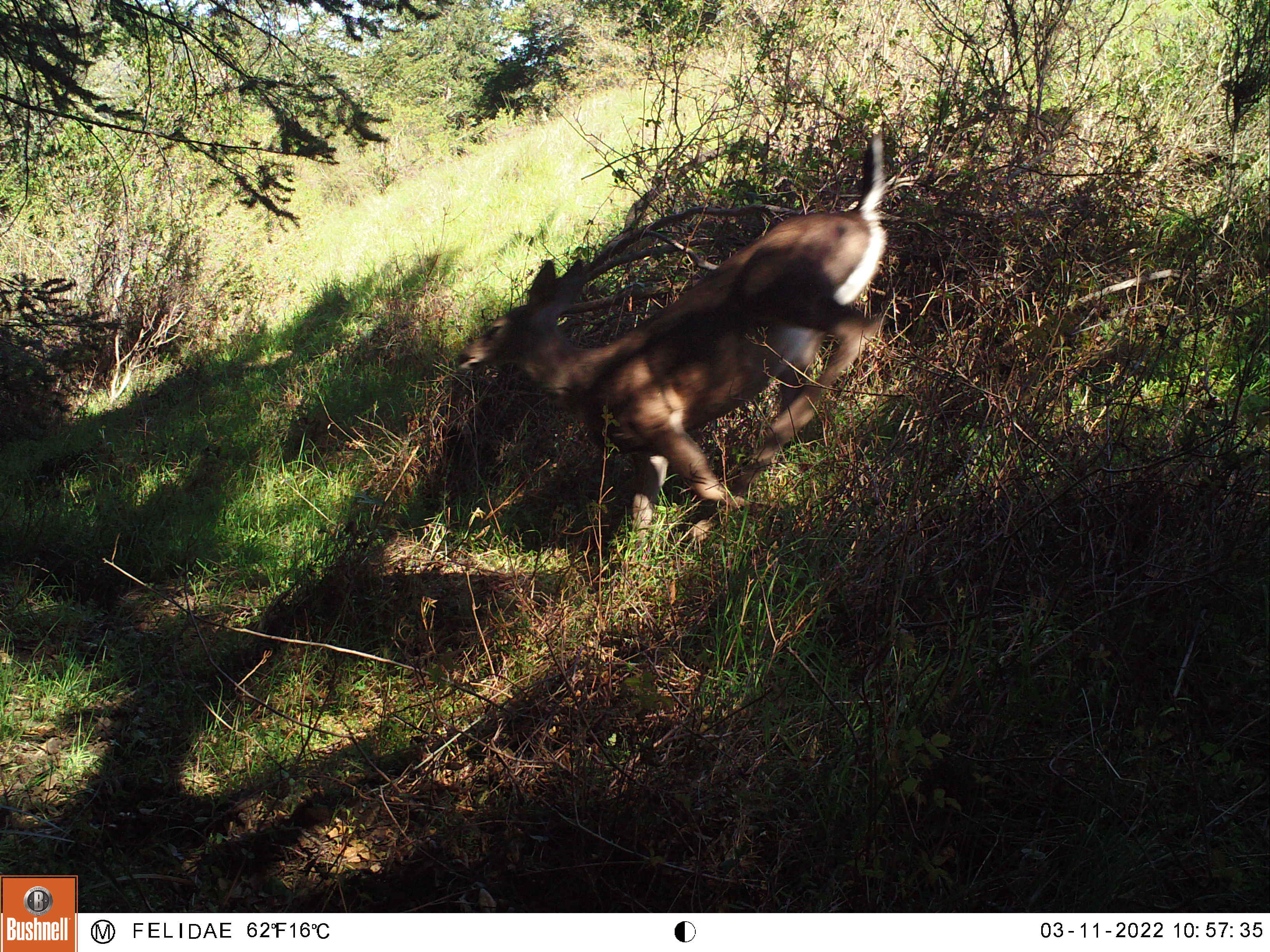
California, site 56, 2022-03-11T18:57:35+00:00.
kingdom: Animalia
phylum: Chordata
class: Mammalia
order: Artiodactyla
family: Cervidae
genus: Odocoileus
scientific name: Odocoileus hemionus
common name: mule deer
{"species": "mule deer (Odocoileus hemionus)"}